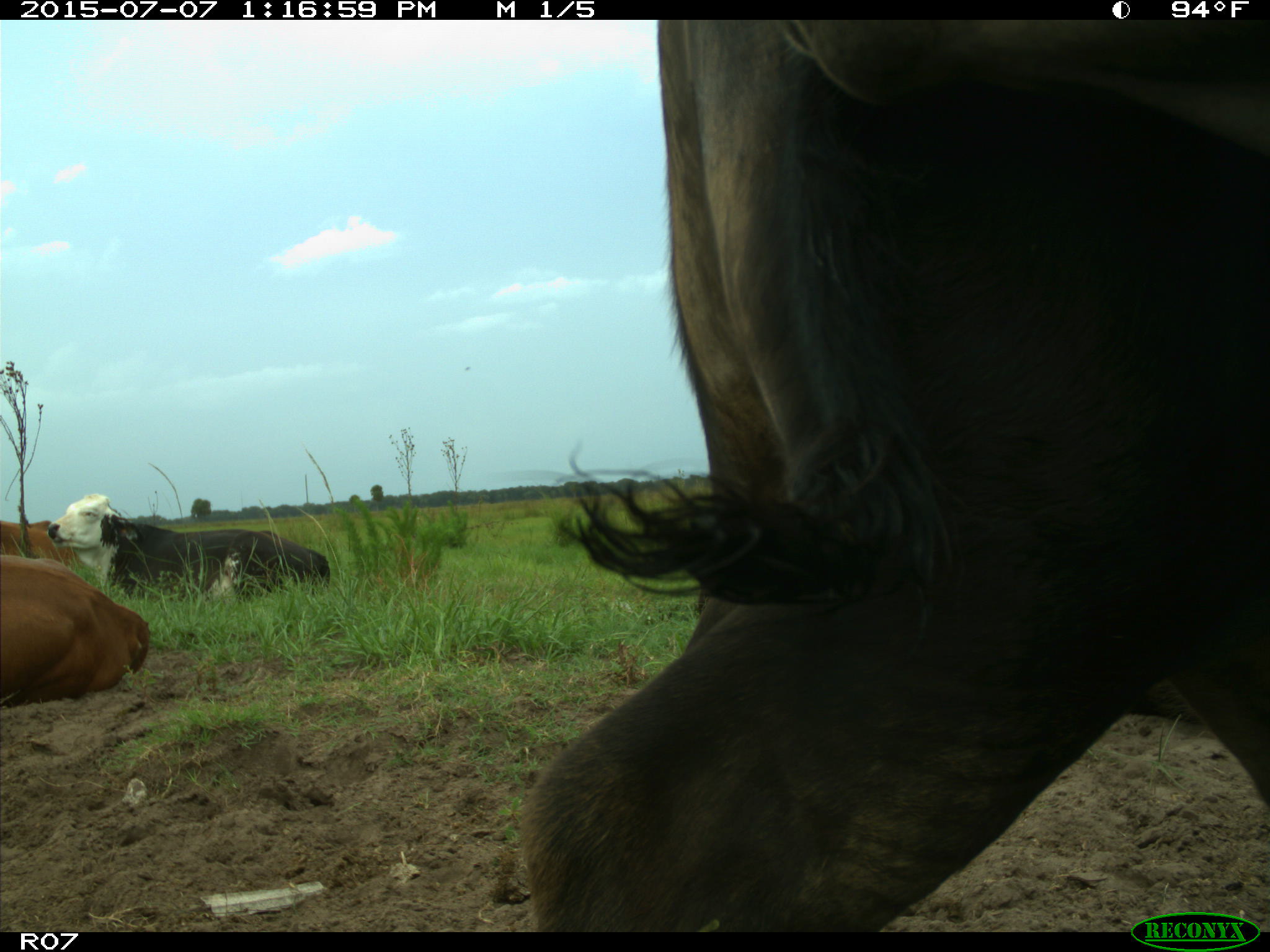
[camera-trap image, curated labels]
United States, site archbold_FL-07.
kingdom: Animalia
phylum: Chordata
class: Mammalia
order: Artiodactyla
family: Bovidae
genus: Bos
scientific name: Bos taurus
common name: domestic cow